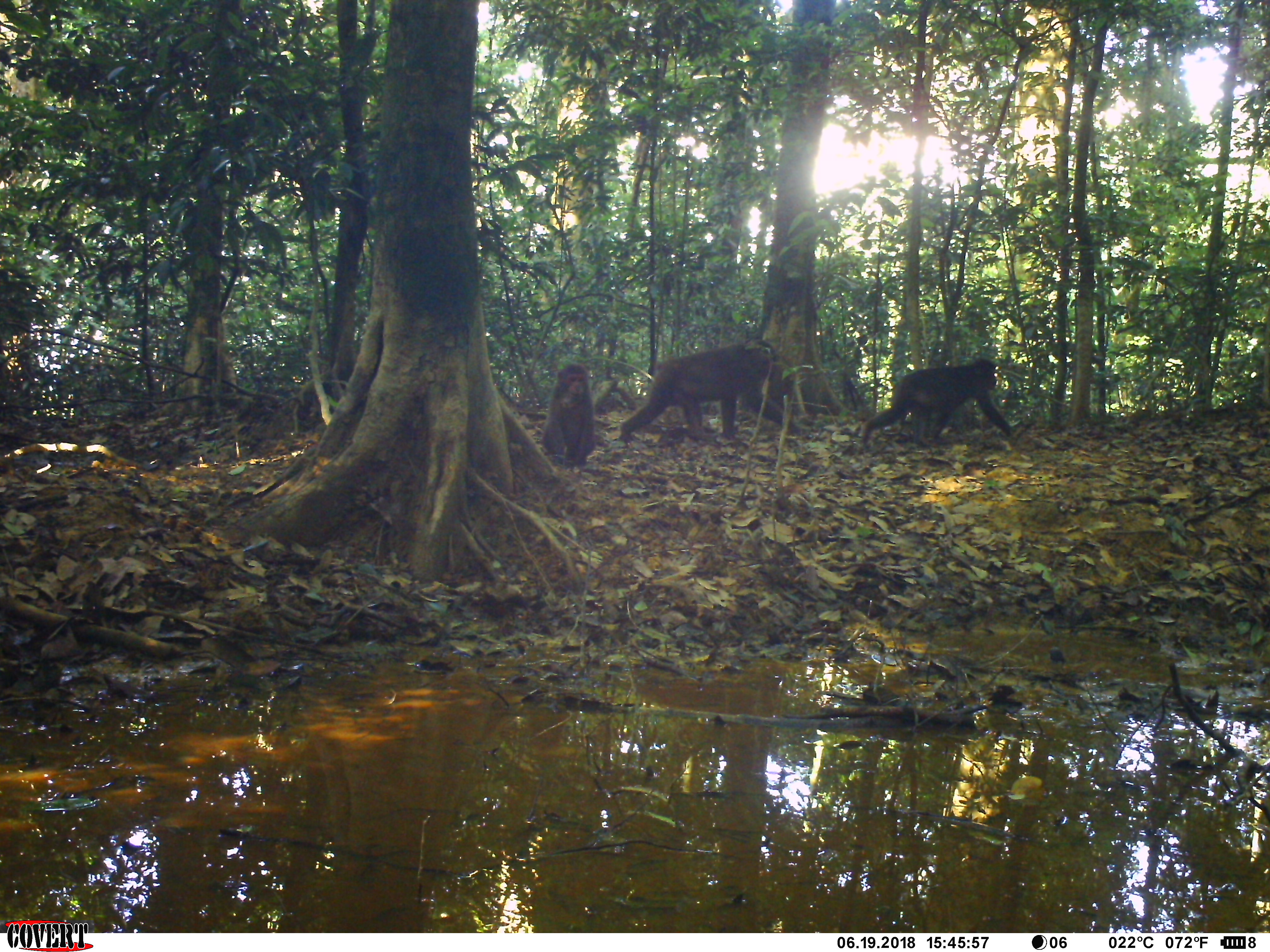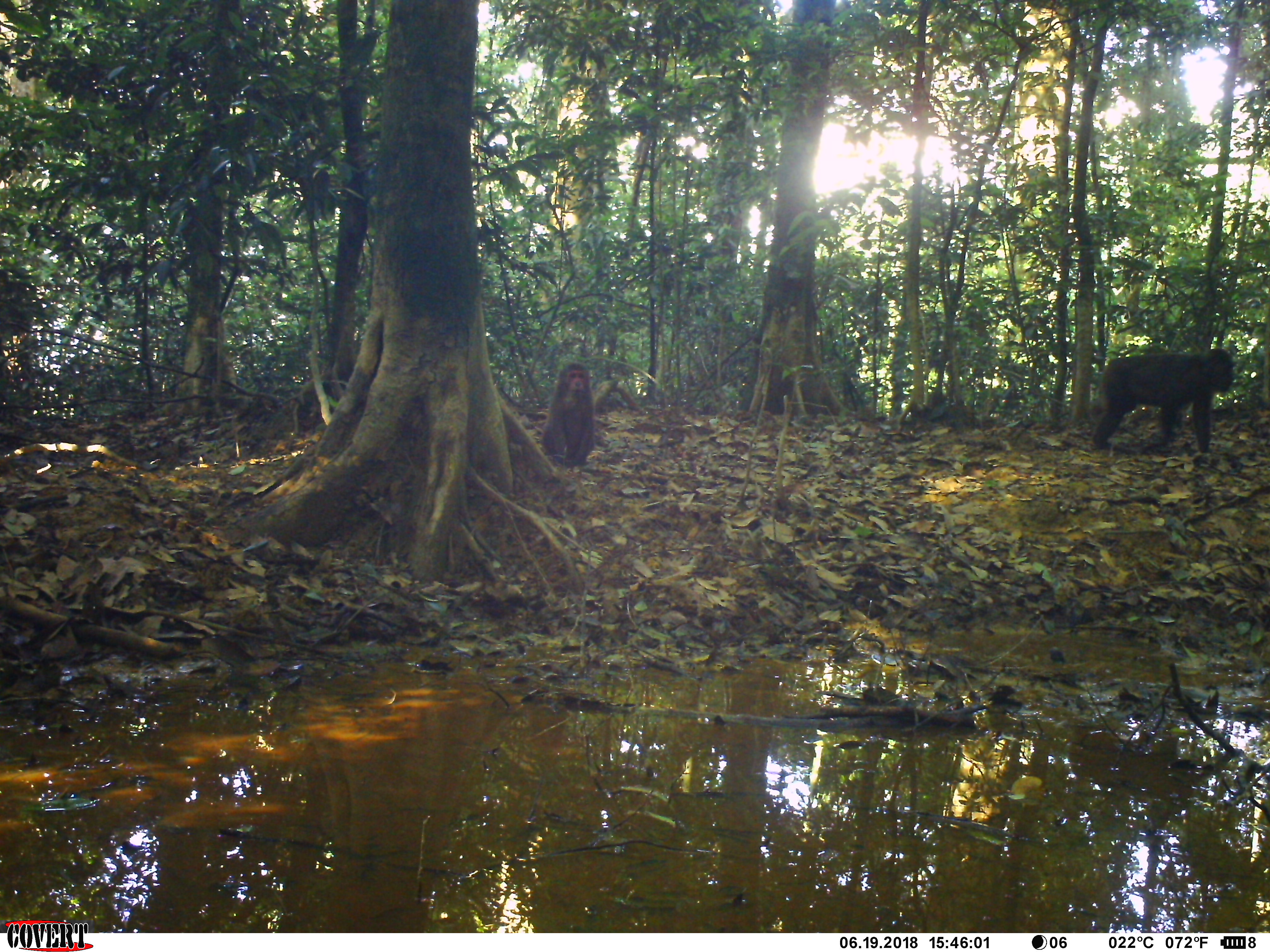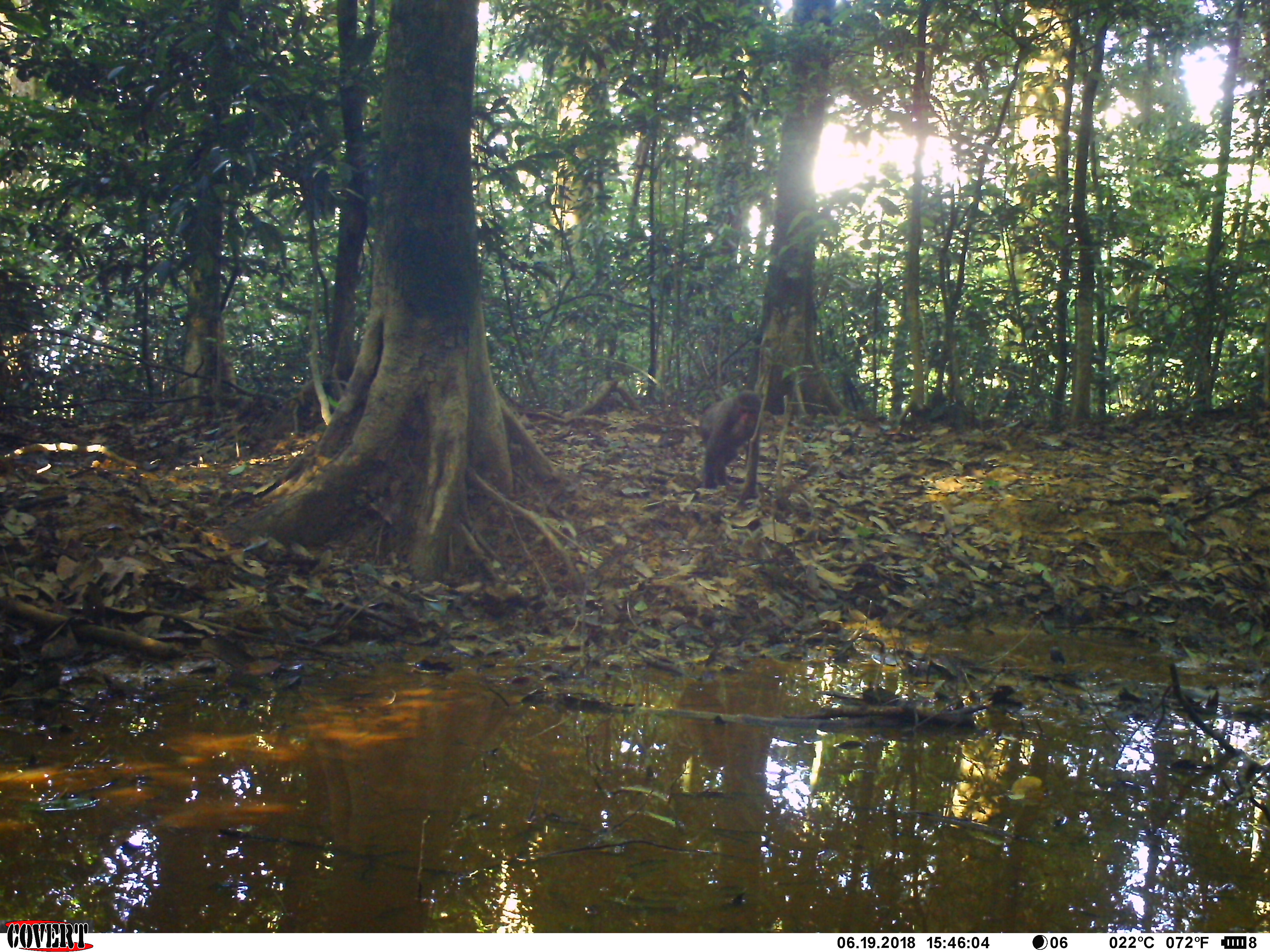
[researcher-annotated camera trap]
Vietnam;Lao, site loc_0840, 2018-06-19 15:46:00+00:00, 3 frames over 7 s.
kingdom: Animalia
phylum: Chordata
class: Mammalia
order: Primates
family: Cercopithecidae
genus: Macaca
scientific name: Macaca arctoides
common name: stump-tailed macaque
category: stump tailed macaque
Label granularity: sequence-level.